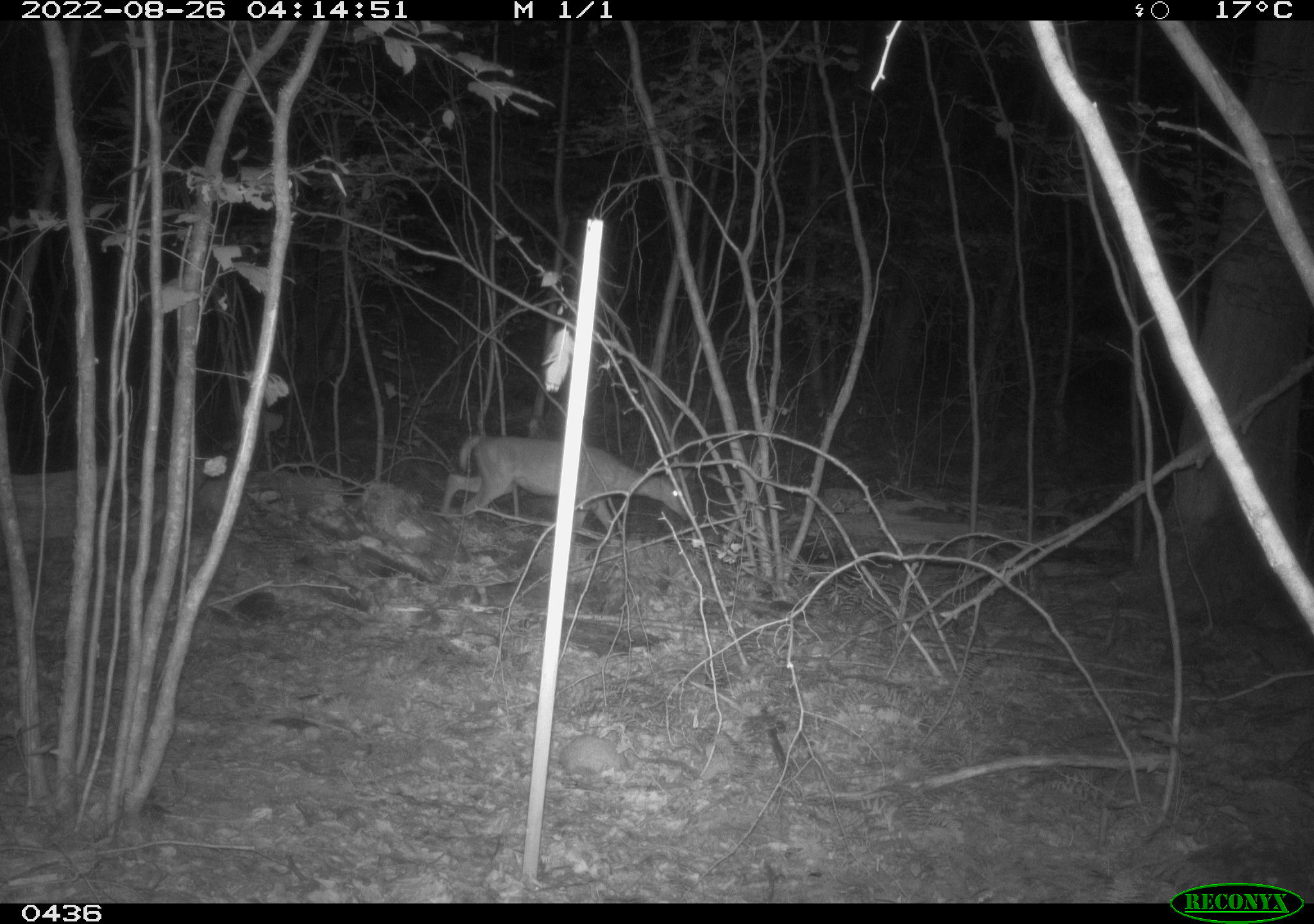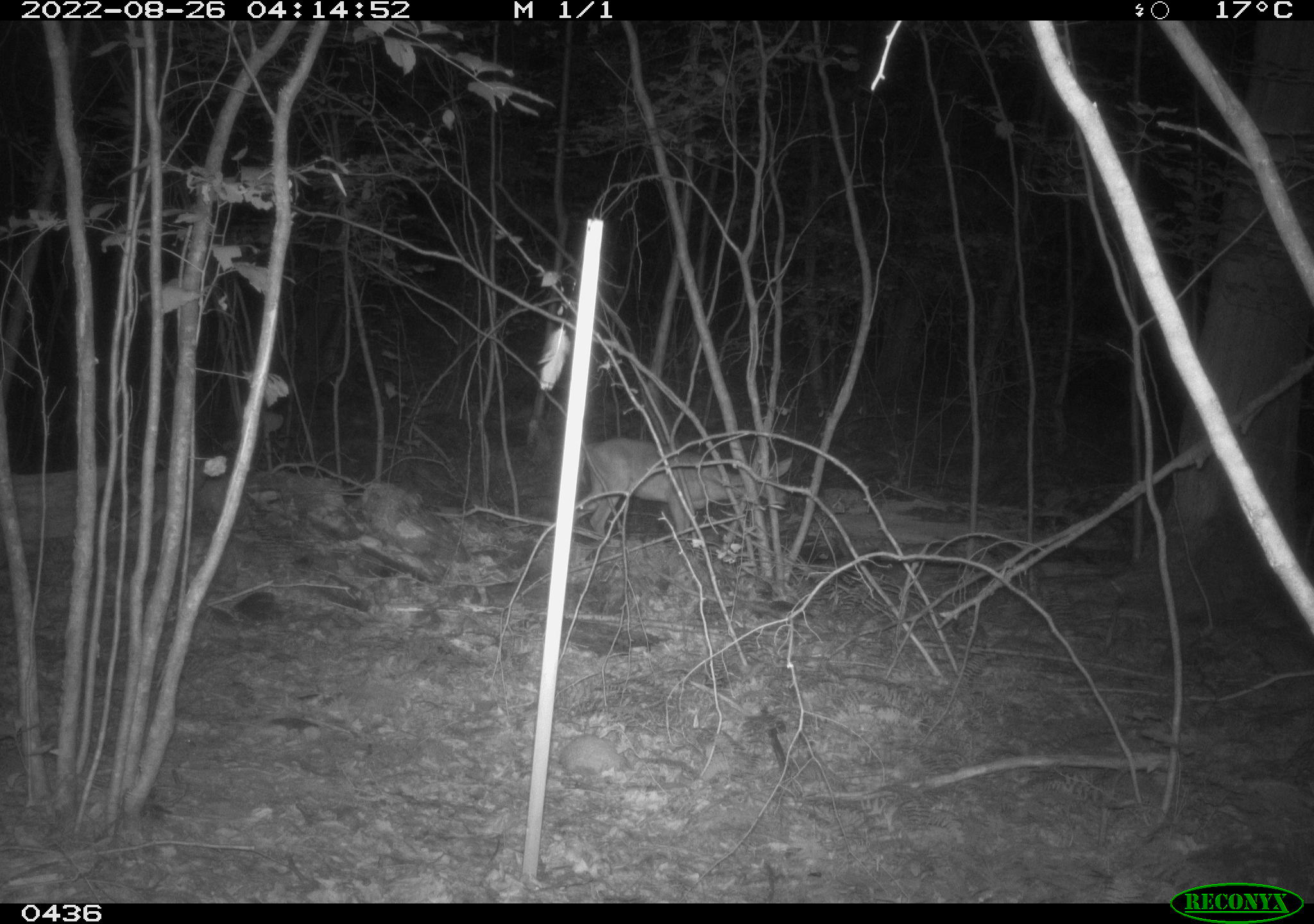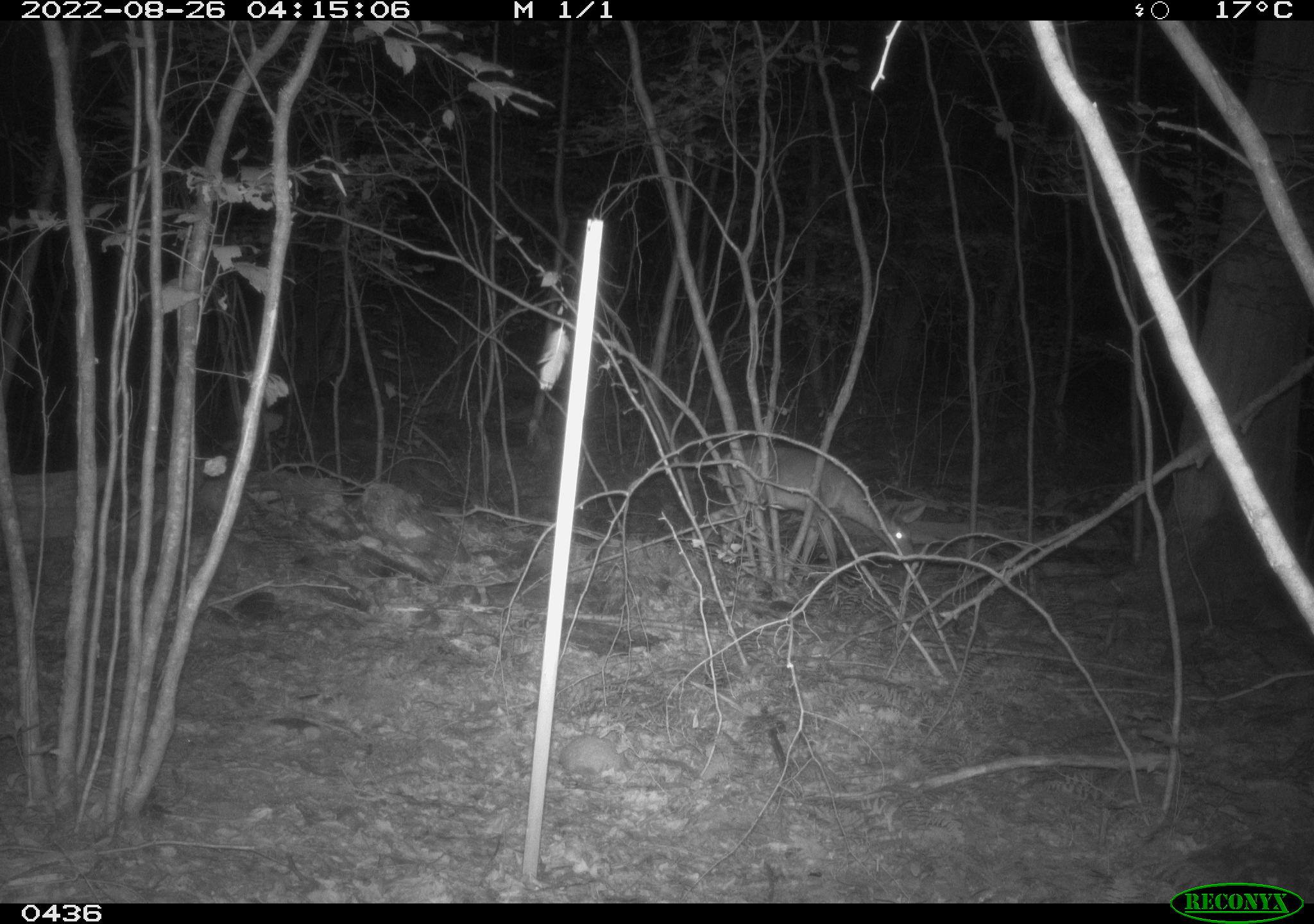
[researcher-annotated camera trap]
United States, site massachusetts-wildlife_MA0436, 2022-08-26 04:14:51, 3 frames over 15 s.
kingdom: Animalia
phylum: Chordata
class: Mammalia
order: Artiodactyla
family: Cervidae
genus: Odocoileus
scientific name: Odocoileus virginianus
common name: white-tailed deer